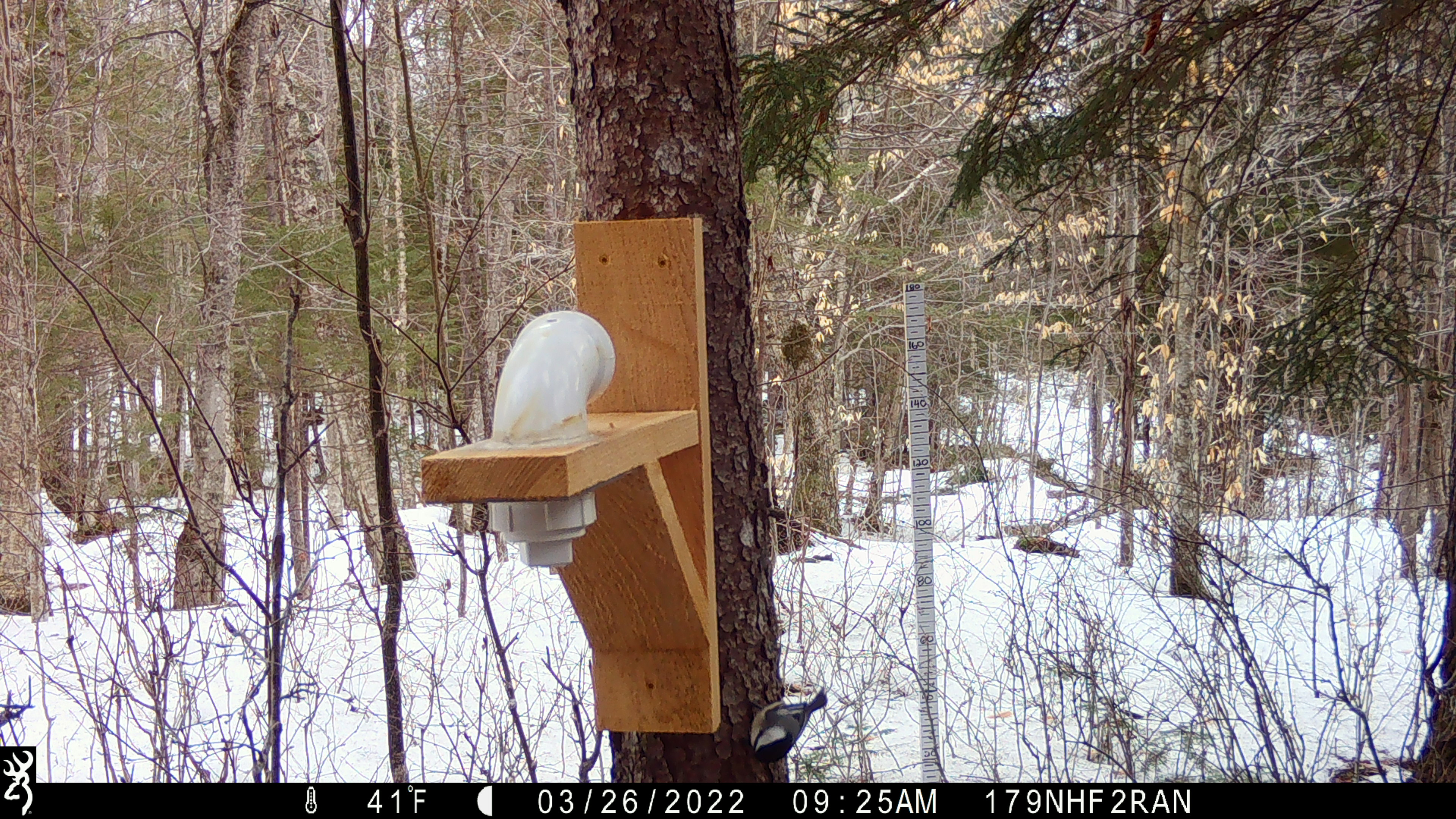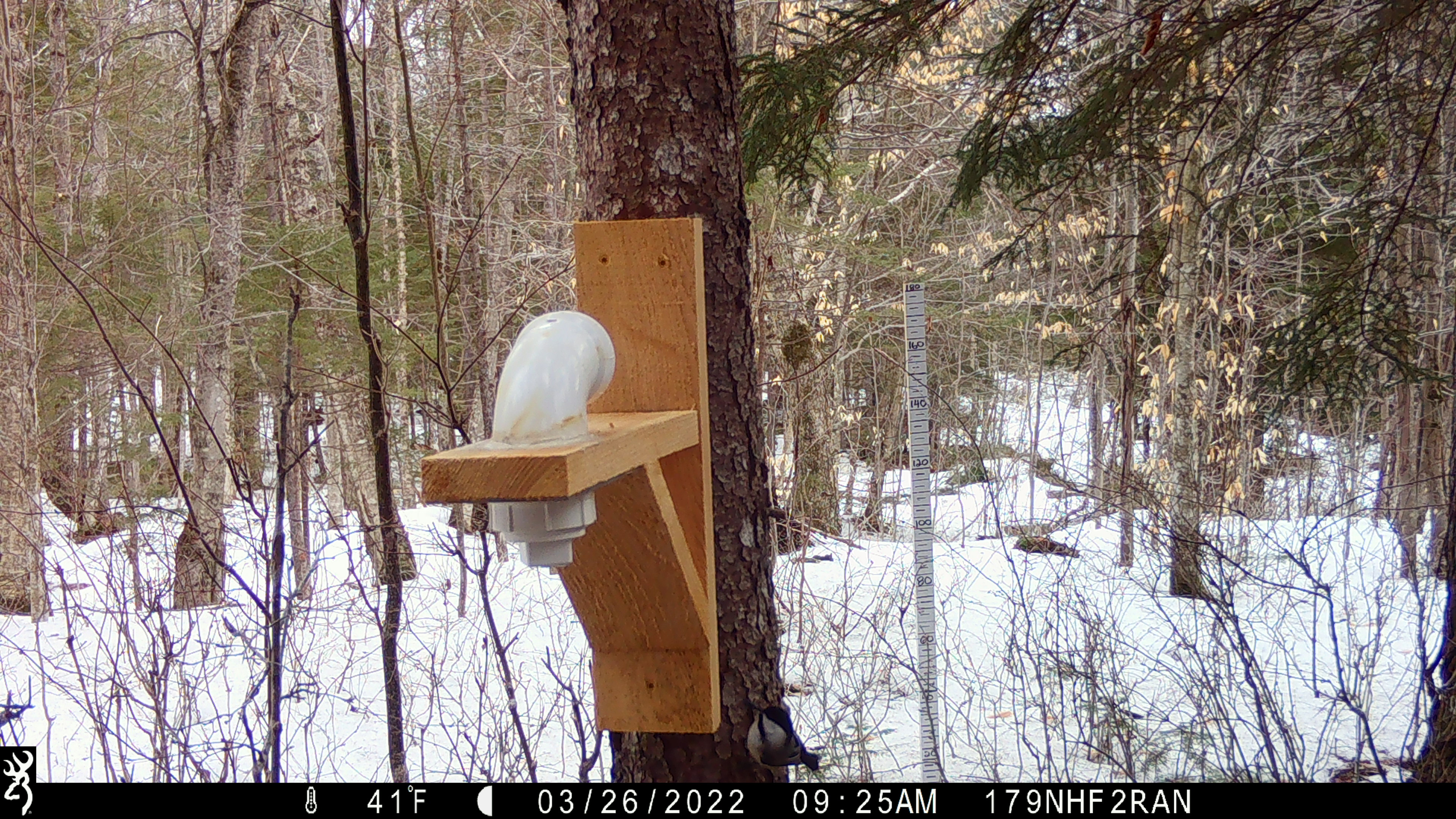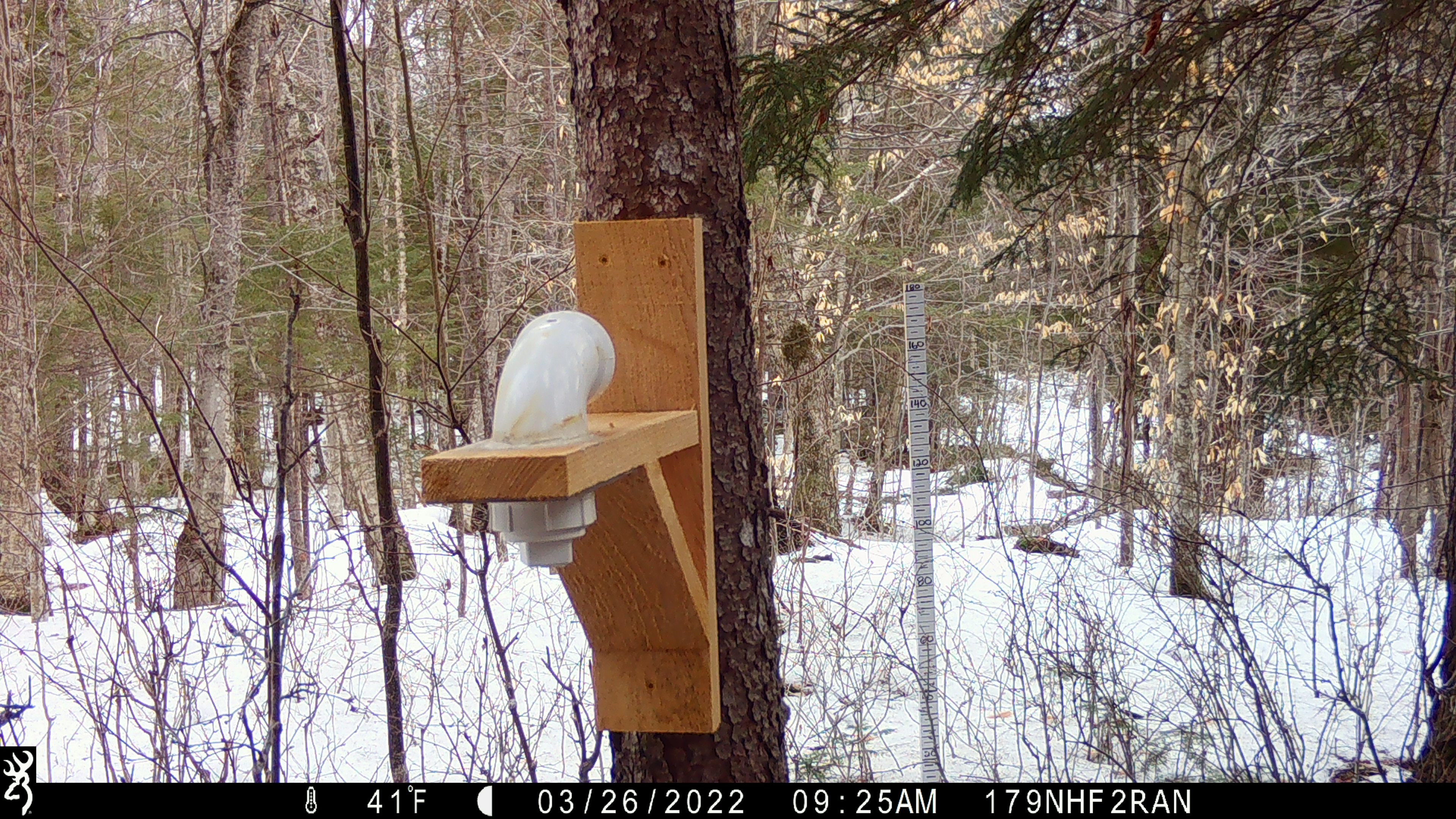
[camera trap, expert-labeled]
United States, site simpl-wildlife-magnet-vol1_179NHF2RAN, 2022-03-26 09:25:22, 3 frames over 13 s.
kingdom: Animalia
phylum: Chordata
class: Aves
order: Passeriformes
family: Paridae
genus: Poecile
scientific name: Poecile atricapillus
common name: black-capped chickadee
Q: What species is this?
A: Black-capped chickadee (Poecile atricapillus).